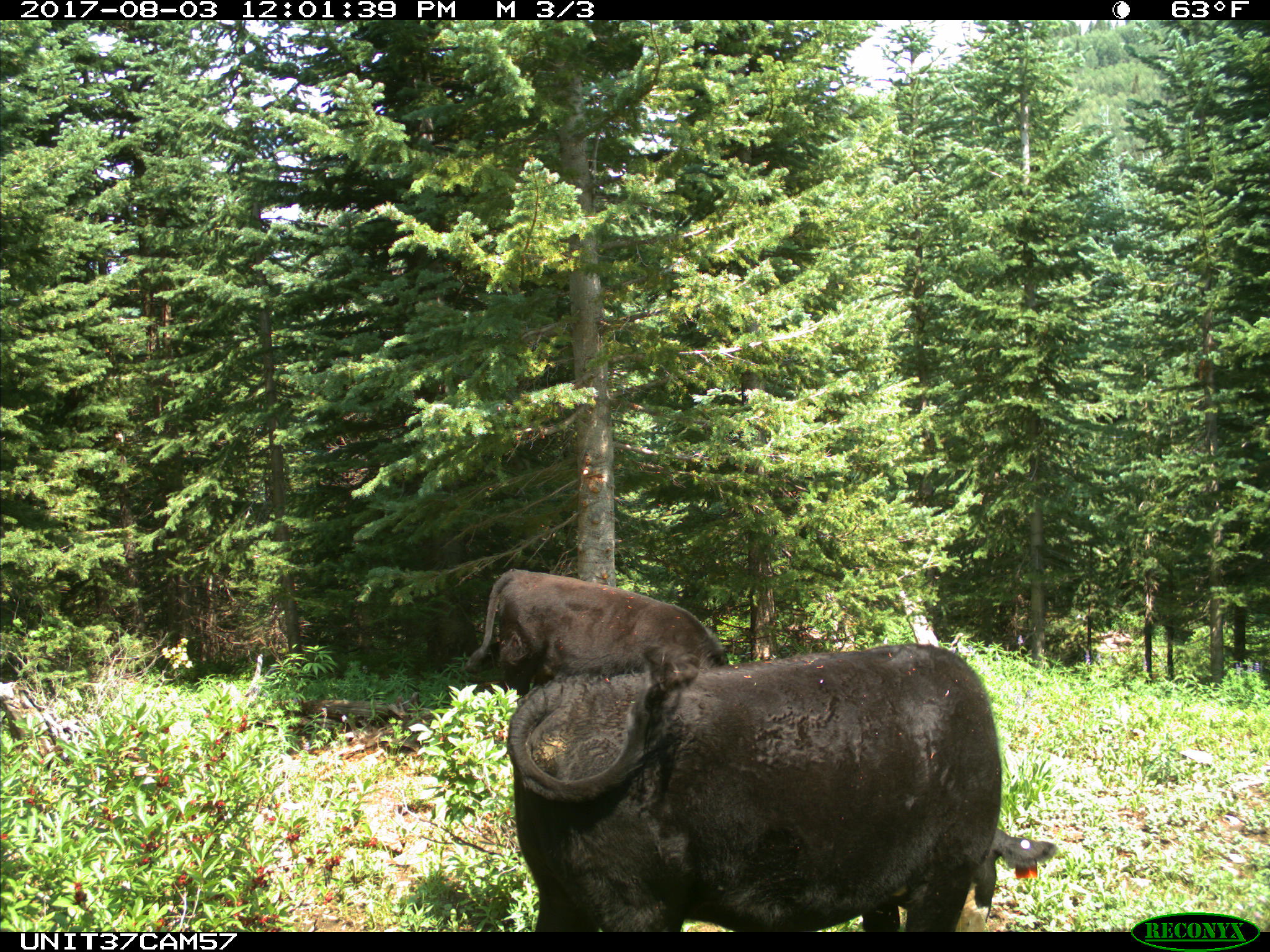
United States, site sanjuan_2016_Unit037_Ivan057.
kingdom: Animalia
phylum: Chordata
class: Mammalia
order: Artiodactyla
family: Bovidae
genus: Bos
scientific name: Bos taurus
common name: domestic cow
Bos taurus (domestic cow).